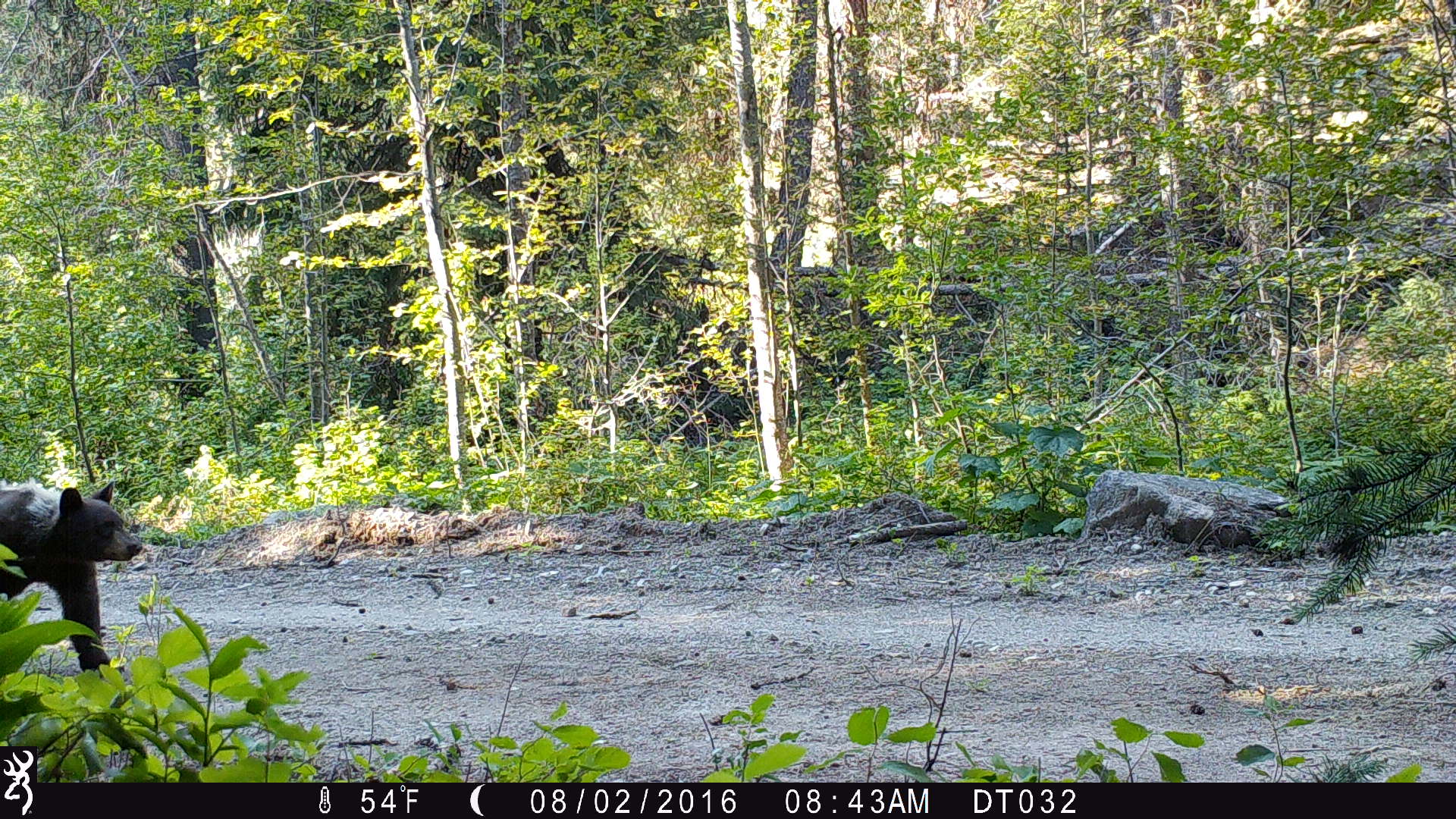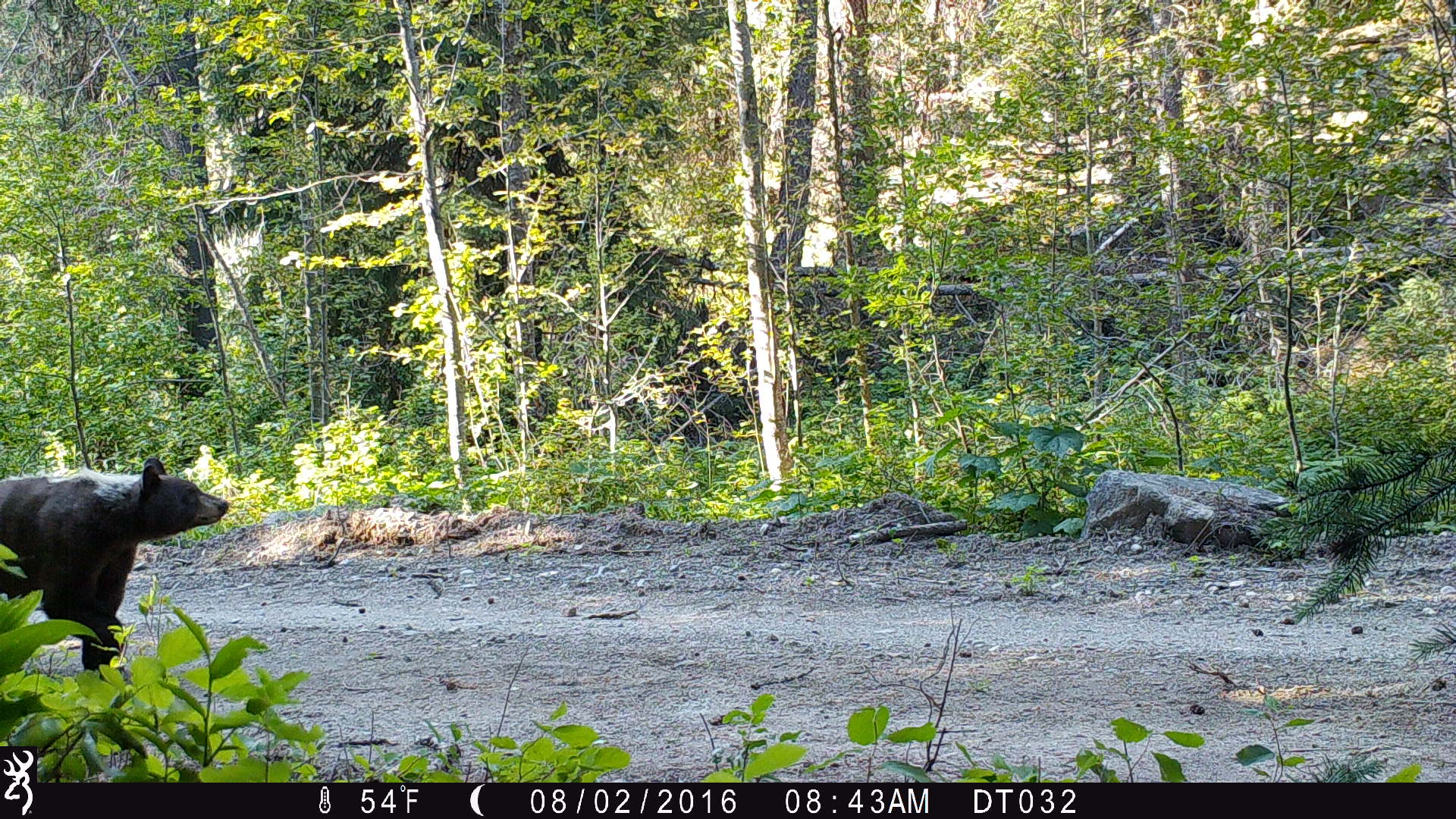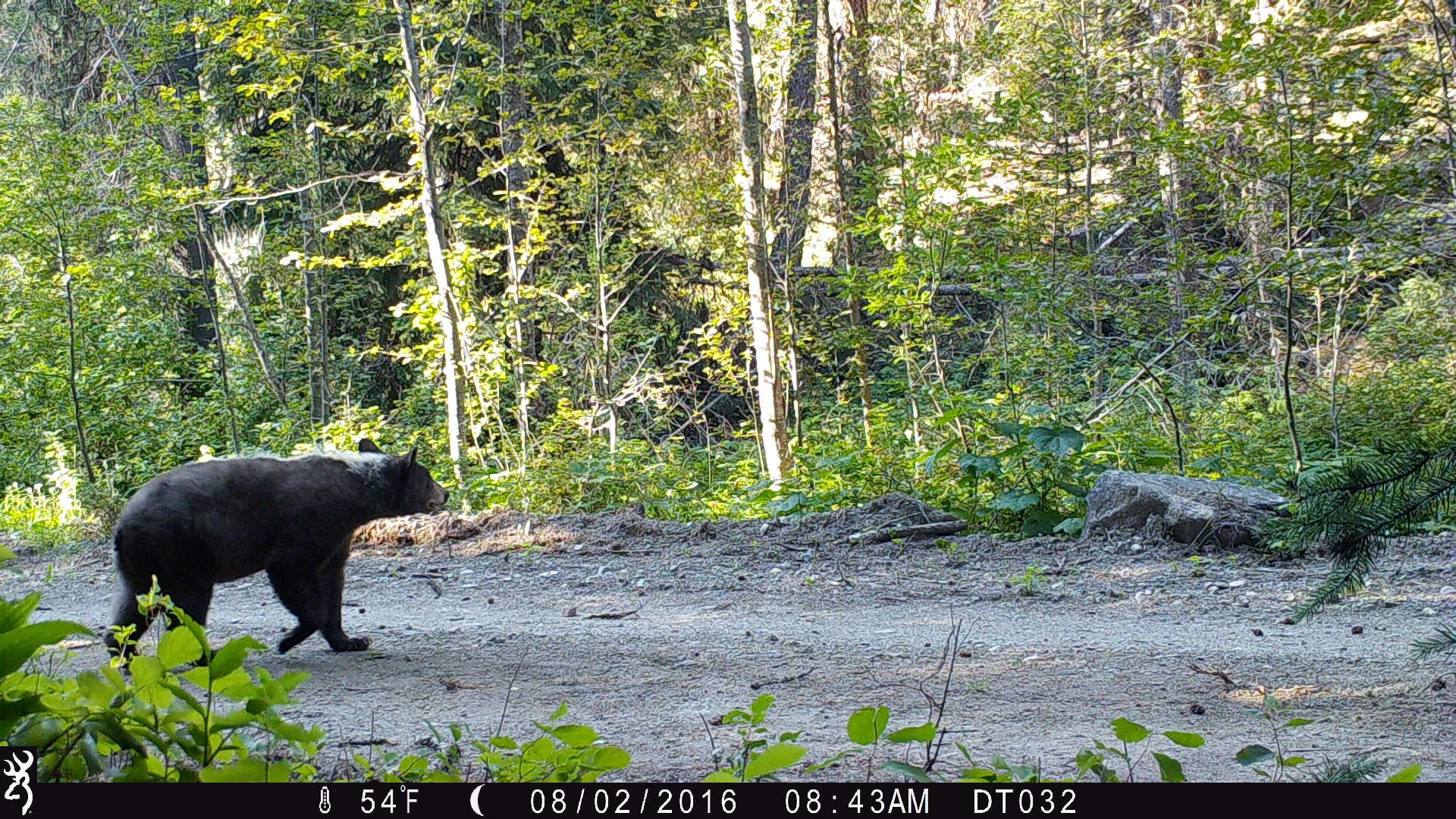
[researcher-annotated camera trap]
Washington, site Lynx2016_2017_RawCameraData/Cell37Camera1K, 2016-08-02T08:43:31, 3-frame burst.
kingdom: Animalia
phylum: Chordata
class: Mammalia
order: Carnivora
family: Ursidae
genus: Ursus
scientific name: Ursus americanus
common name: american black bear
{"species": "Ursus americanus (american black bear)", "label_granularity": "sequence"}